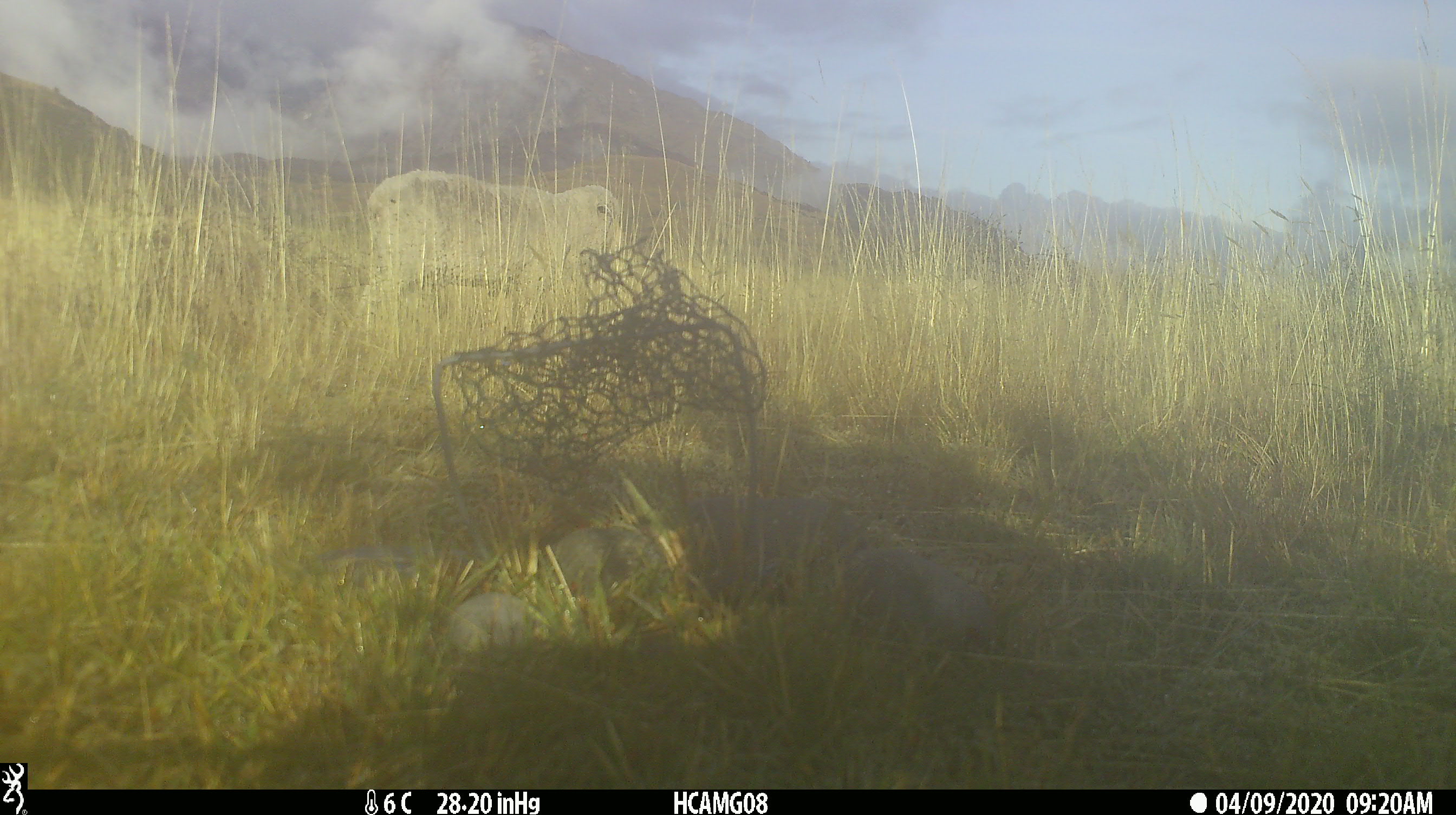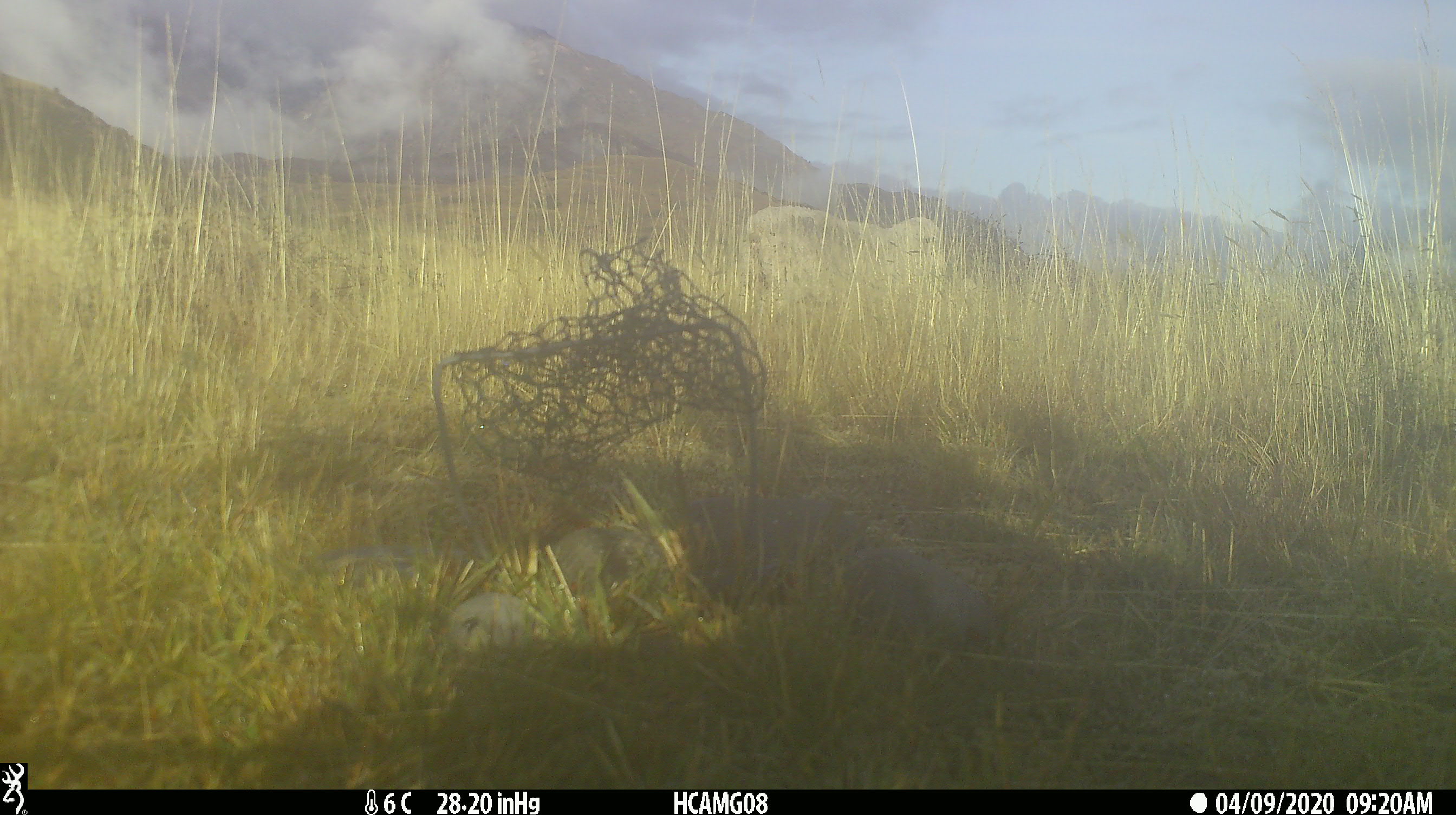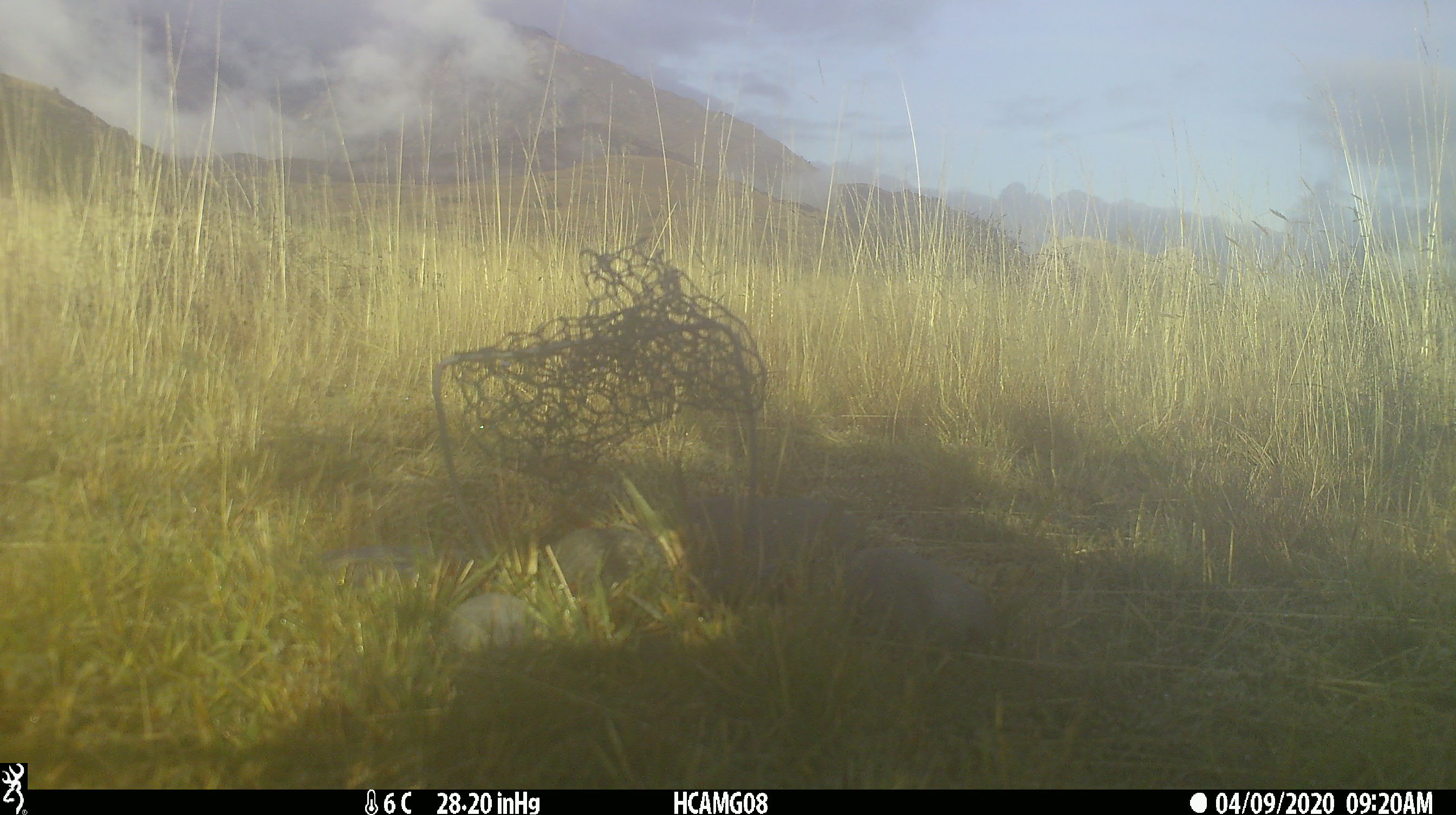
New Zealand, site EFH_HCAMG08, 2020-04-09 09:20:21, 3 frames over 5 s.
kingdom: Animalia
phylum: Chordata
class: Mammalia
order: Artiodactyla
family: Bovidae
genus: Ovis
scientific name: Ovis aries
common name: domestic sheep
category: sheep